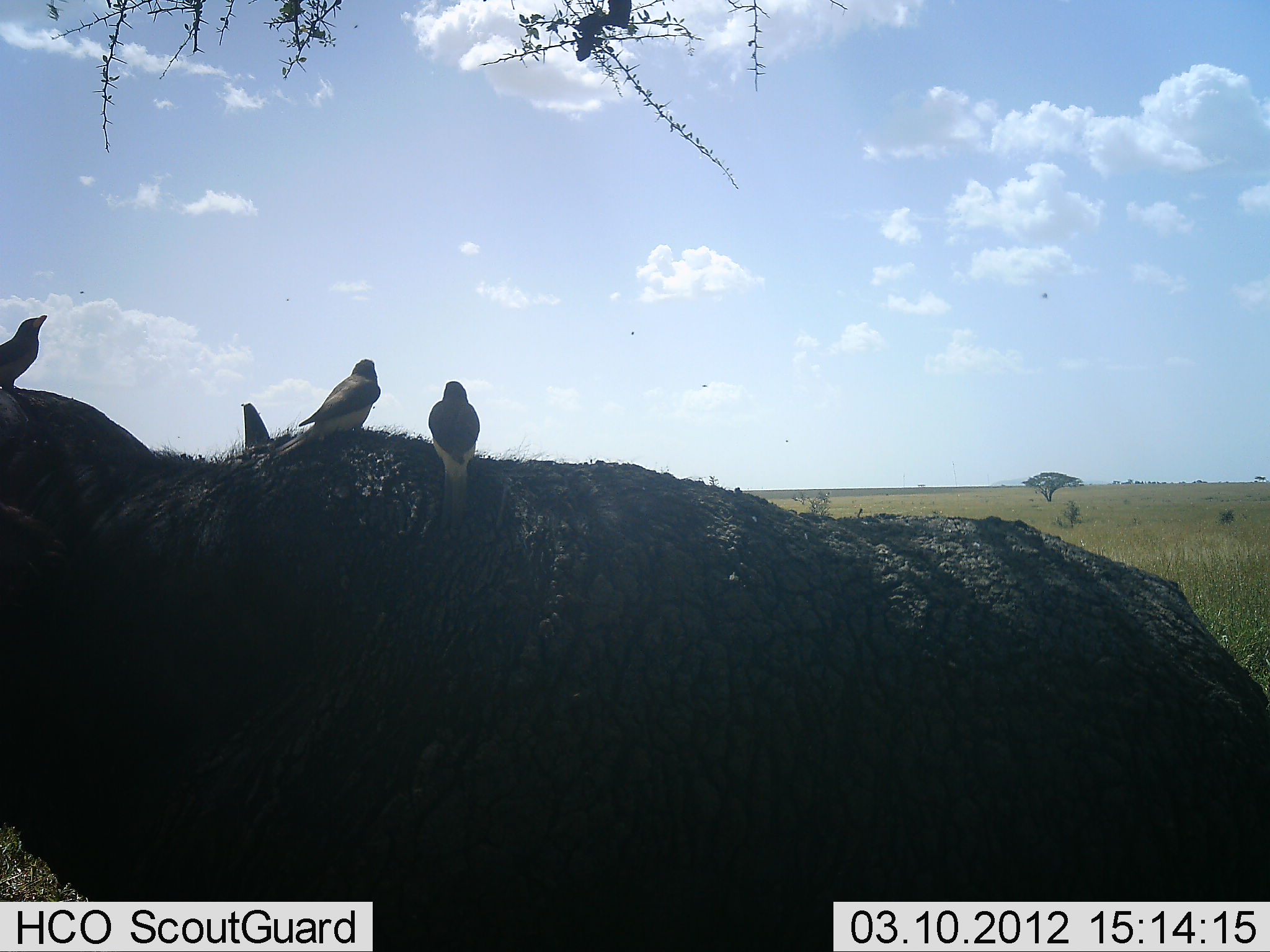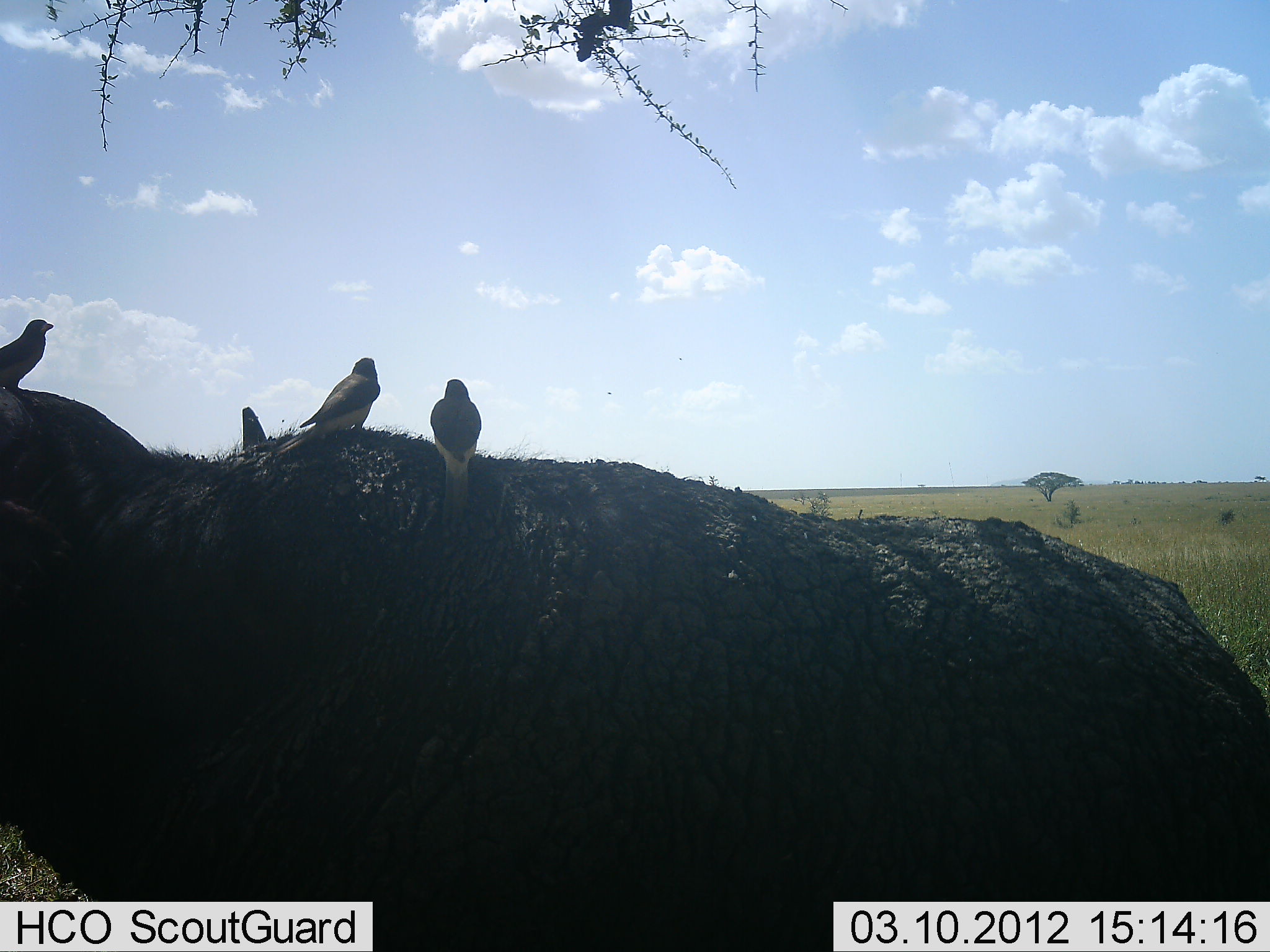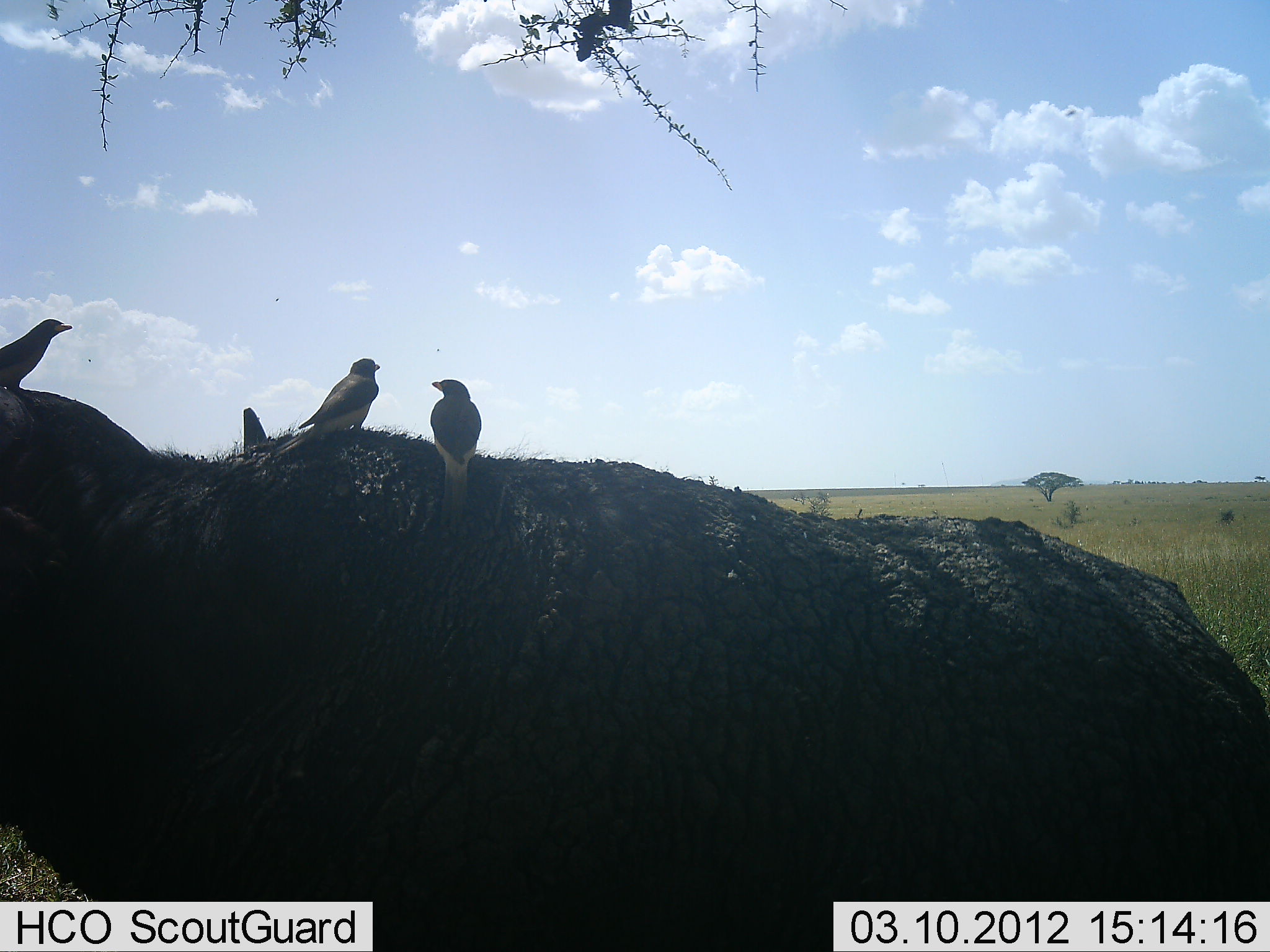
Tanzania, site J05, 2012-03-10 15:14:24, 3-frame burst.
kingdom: Animalia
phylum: Chordata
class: Mammalia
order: Artiodactyla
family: Bovidae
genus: Syncerus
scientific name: Syncerus caffer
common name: cape buffalo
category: buffalo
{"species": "buffalo (cape buffalo) (Syncerus caffer)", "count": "1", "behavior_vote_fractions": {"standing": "91%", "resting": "9%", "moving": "0%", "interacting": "0%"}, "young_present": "0%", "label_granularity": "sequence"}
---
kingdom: Animalia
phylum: Chordata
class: Aves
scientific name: Aves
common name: bird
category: otherbird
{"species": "otherbird (bird) (Aves)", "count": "3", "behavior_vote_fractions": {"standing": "91%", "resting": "13%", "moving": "0%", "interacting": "0%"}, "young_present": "0%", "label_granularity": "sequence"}